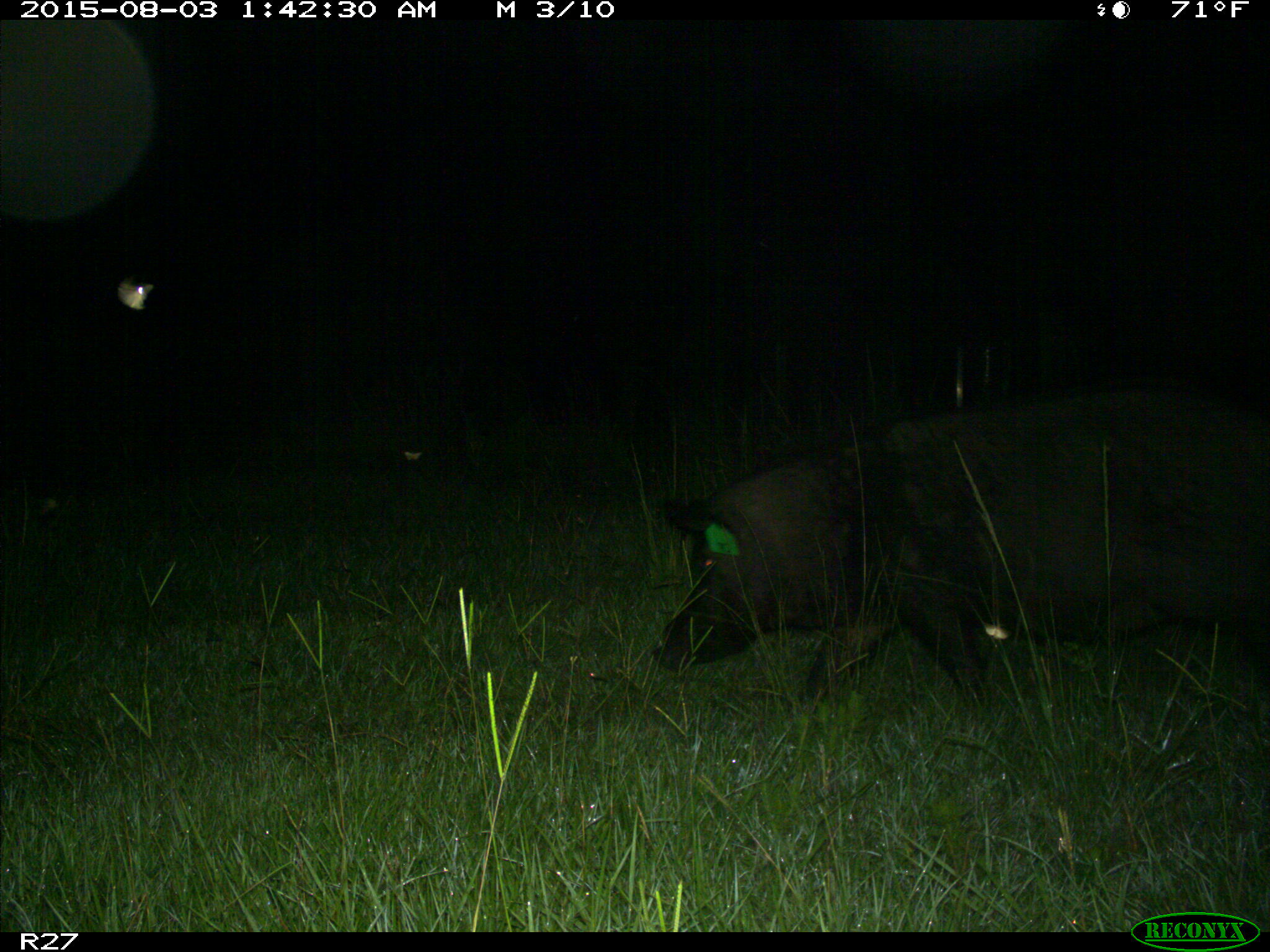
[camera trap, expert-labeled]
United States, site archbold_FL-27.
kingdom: Animalia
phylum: Chordata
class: Mammalia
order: Artiodactyla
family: Suidae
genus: Sus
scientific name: Sus scrofa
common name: wild boar